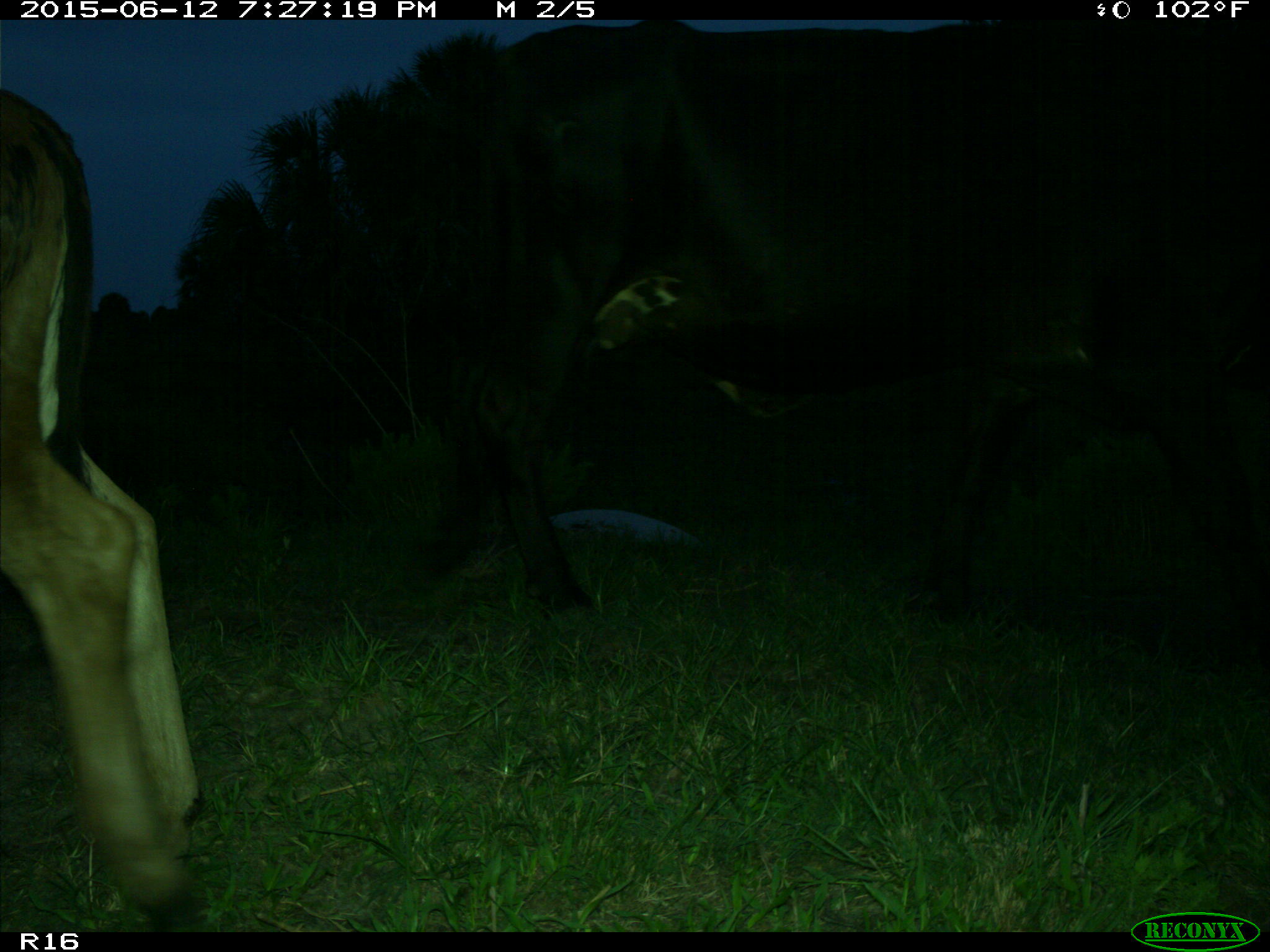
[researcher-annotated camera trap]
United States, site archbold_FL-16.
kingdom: Animalia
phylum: Chordata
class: Mammalia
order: Artiodactyla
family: Bovidae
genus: Bos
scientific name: Bos taurus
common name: domestic cow